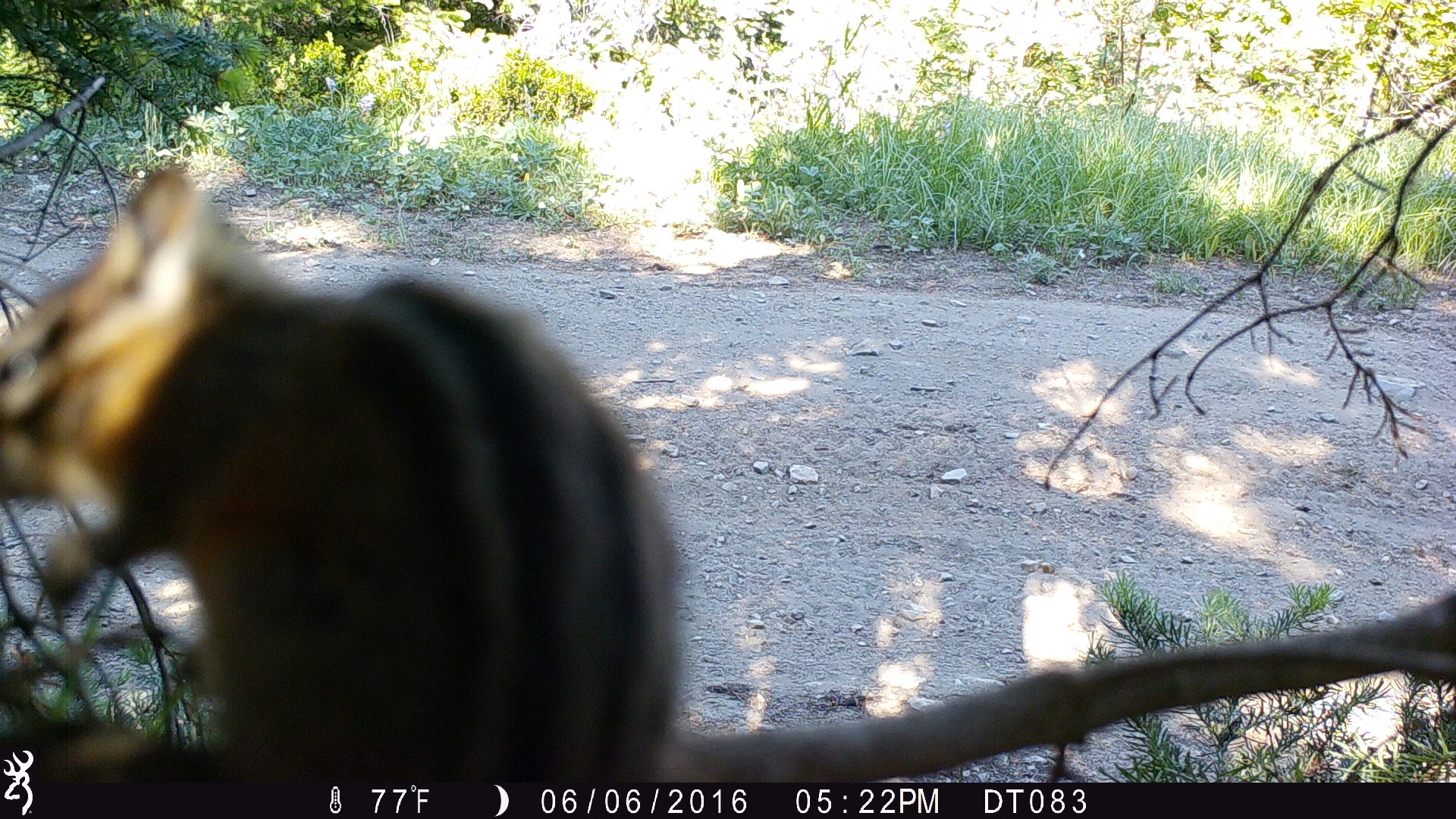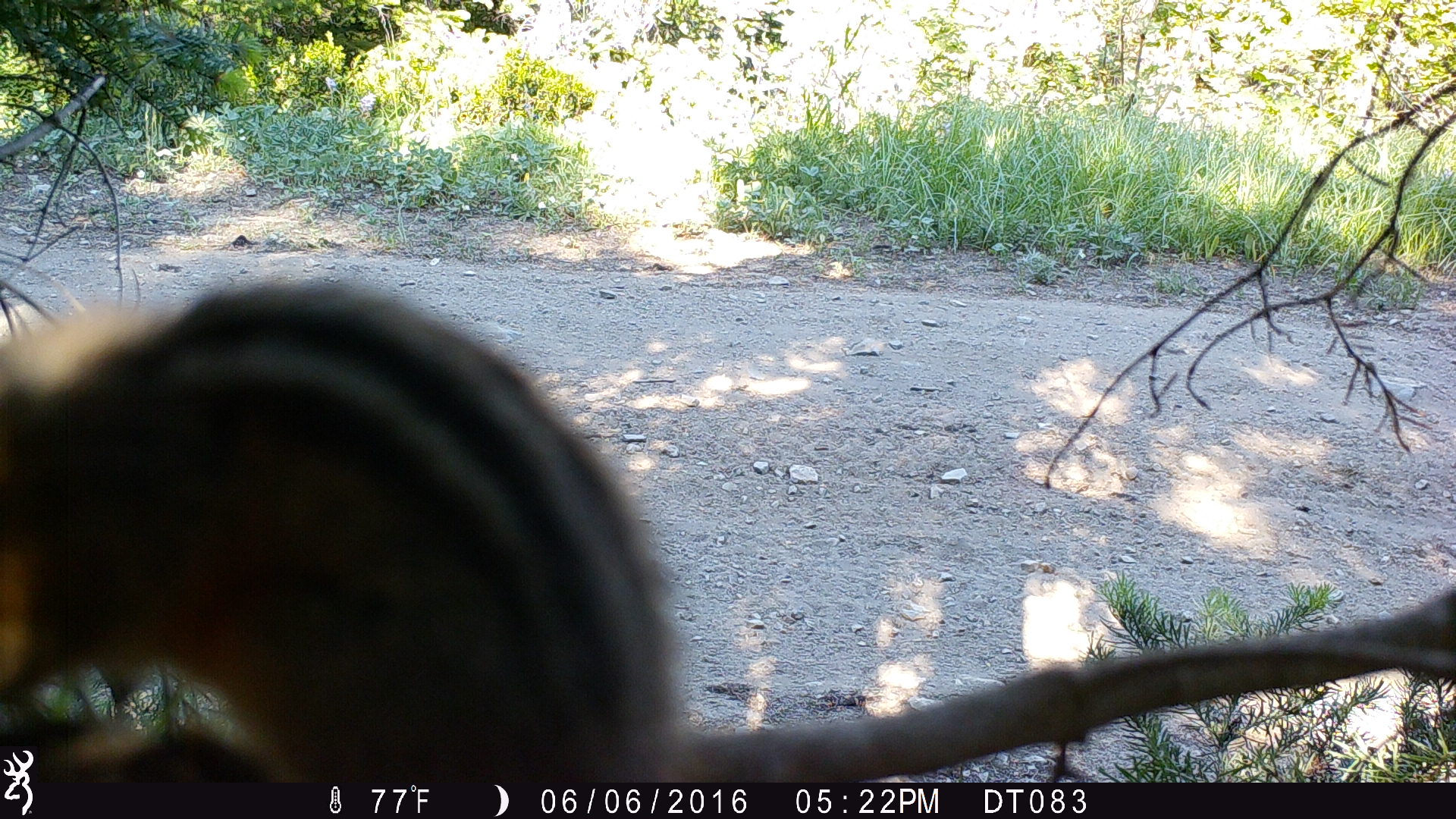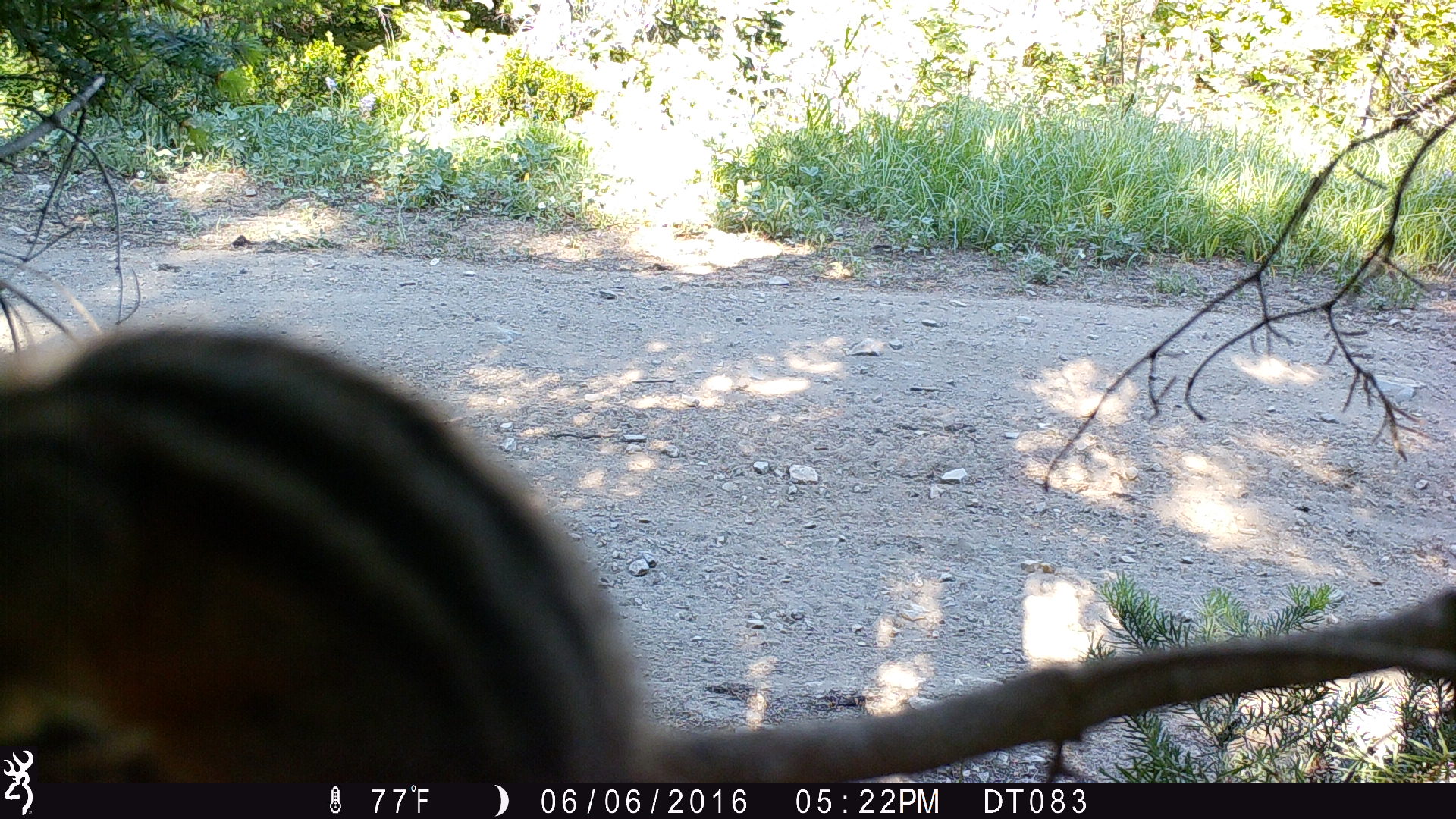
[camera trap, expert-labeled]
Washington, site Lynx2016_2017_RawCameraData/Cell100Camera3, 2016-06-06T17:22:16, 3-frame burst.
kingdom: Animalia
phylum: Chordata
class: Mammalia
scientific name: Mammalia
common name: small mammal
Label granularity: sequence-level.